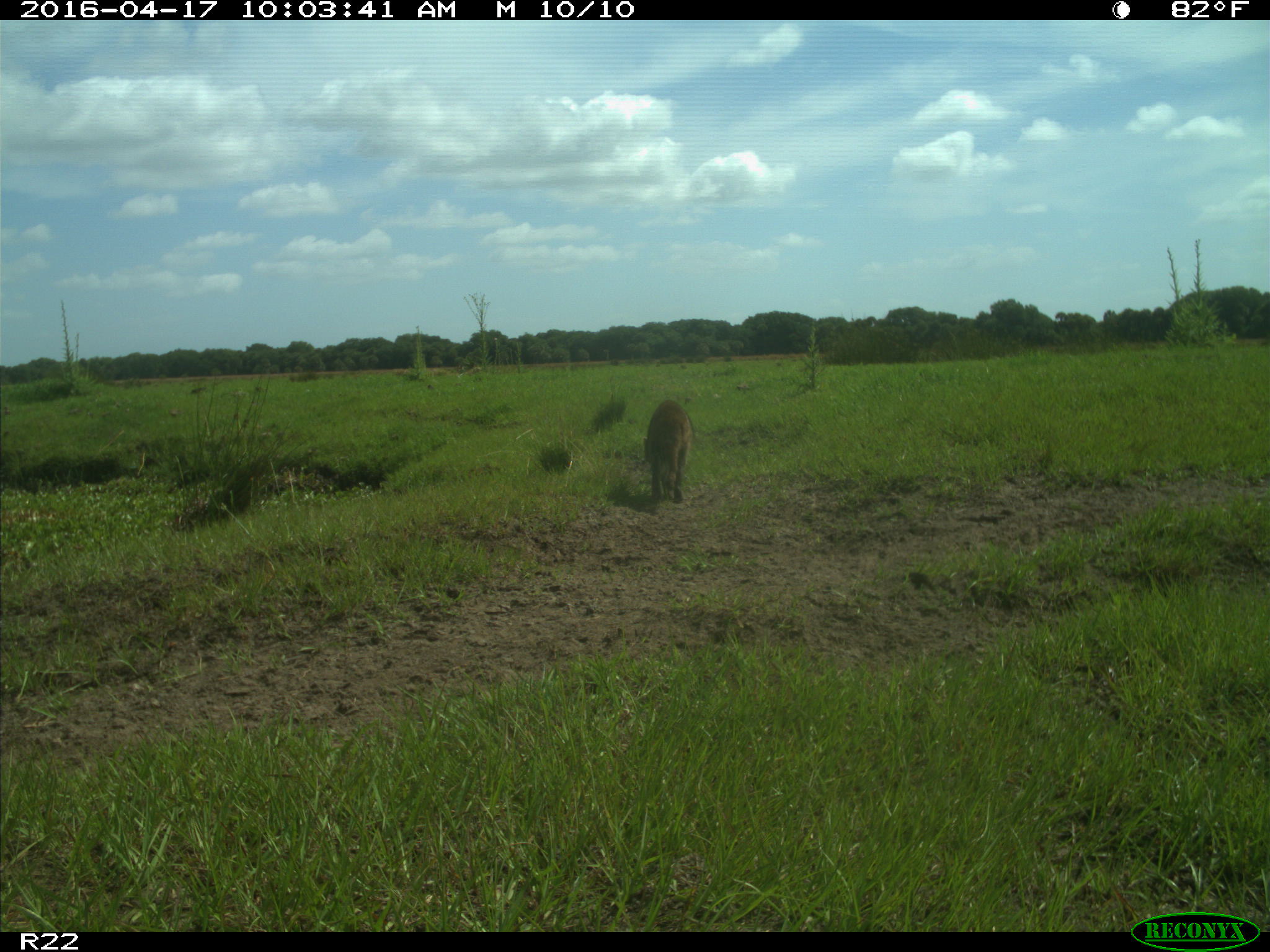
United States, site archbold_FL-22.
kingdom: Animalia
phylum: Chordata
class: Mammalia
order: Carnivora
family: Procyonidae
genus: Procyon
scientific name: Procyon lotor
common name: common raccoon